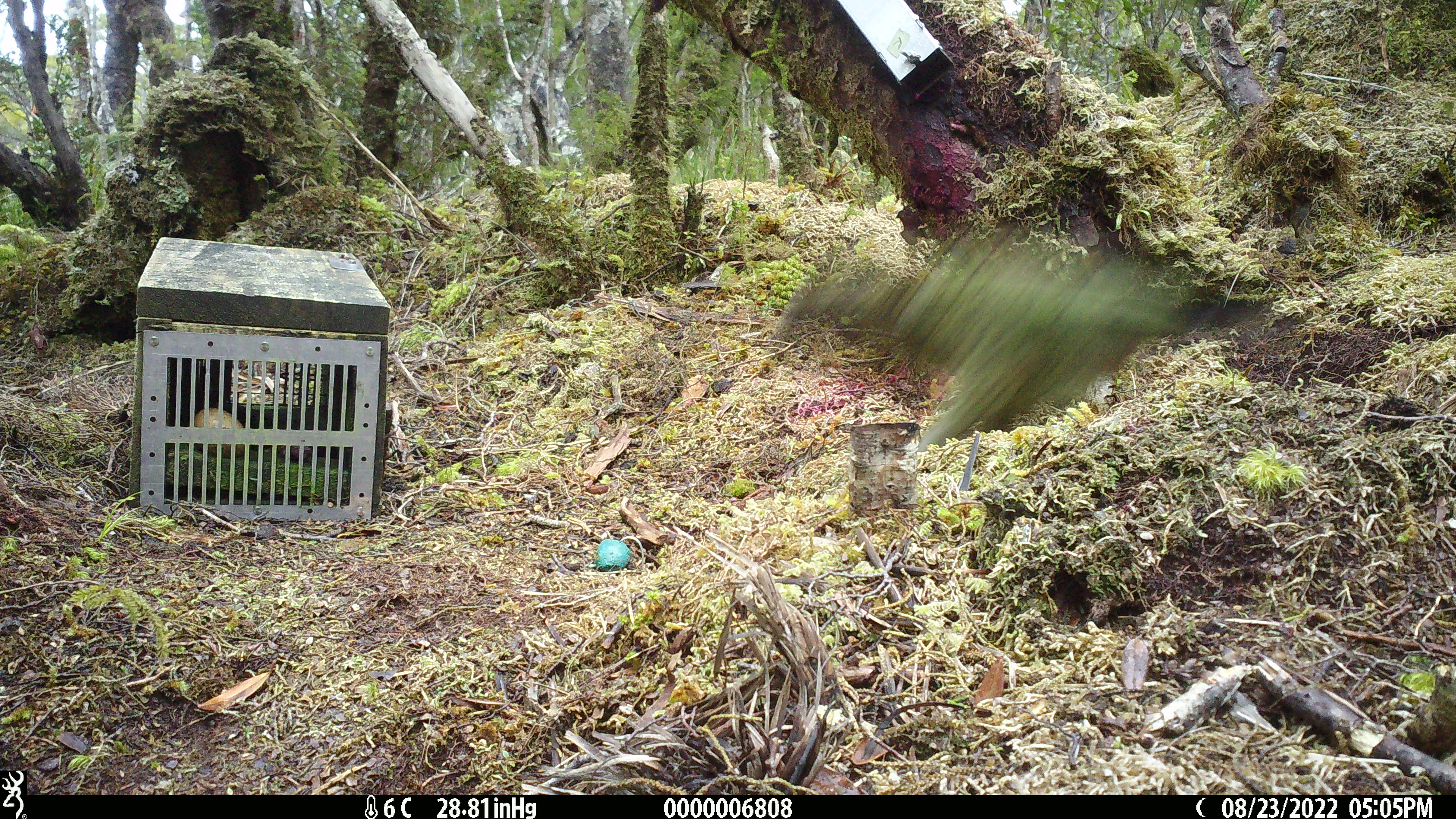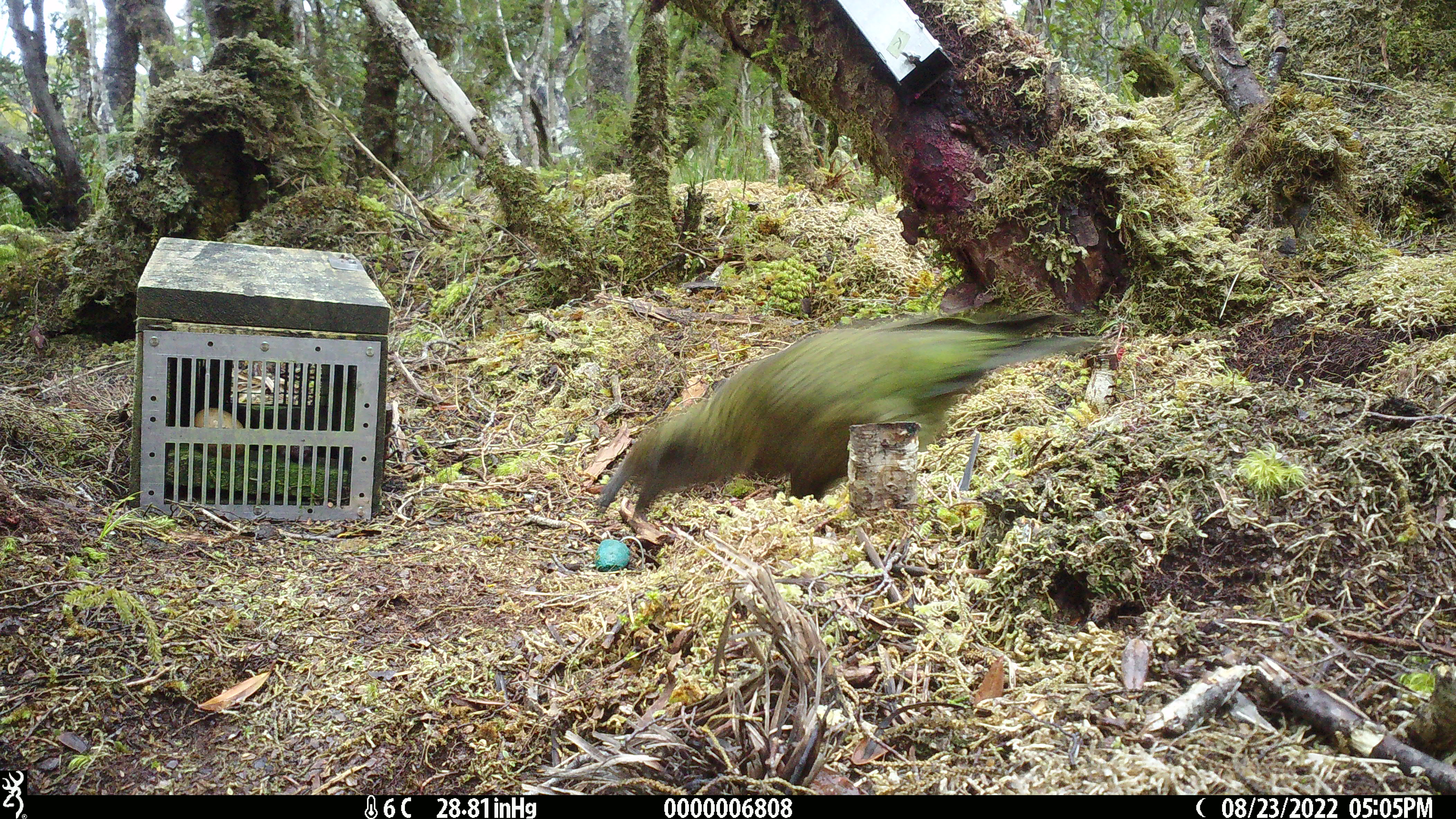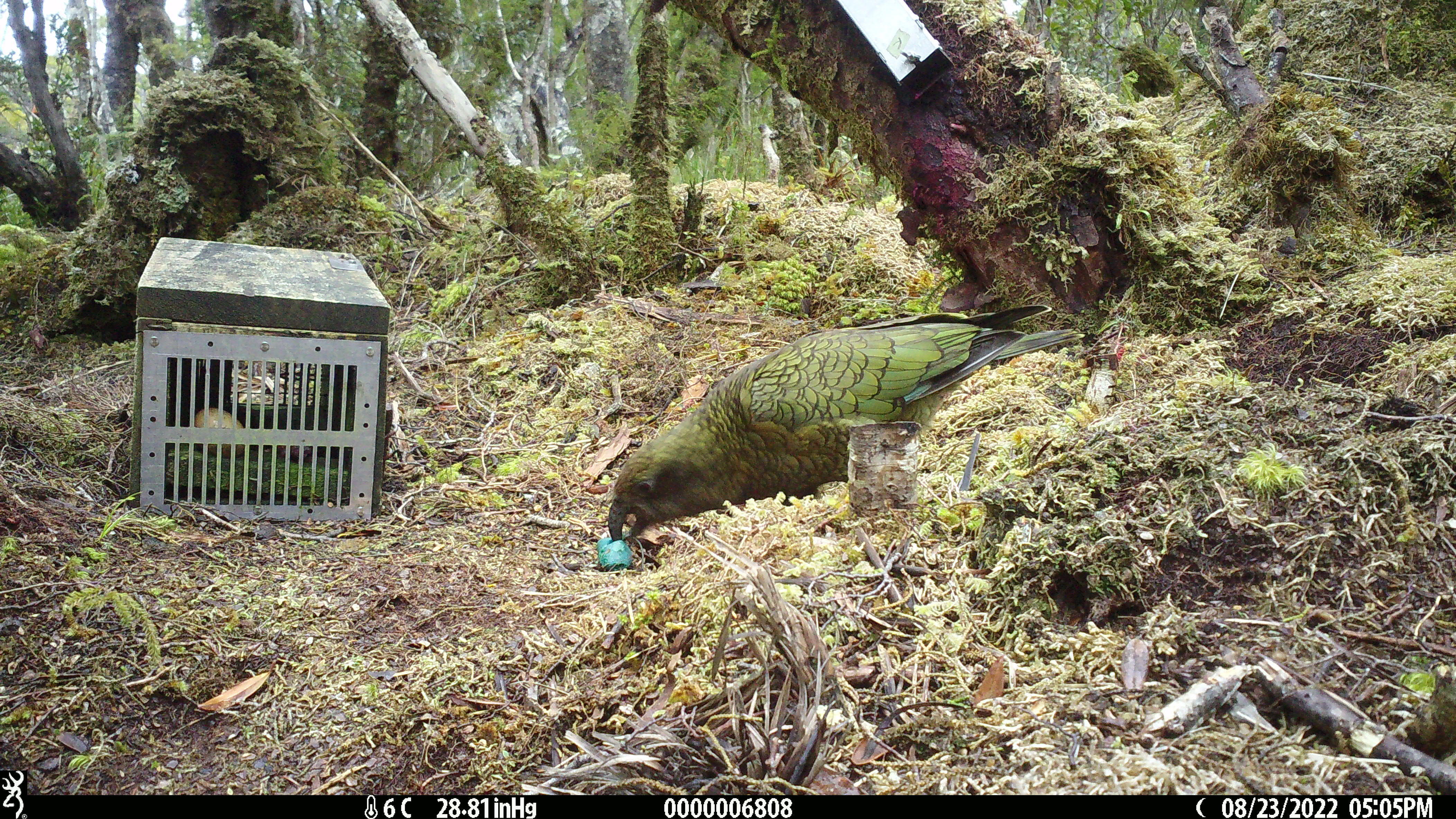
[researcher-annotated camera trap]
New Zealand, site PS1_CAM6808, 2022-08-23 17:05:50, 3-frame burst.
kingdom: Animalia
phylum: Chordata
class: Aves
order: Psittaciformes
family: Strigopidae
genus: Nestor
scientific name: Nestor notabilis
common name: kea